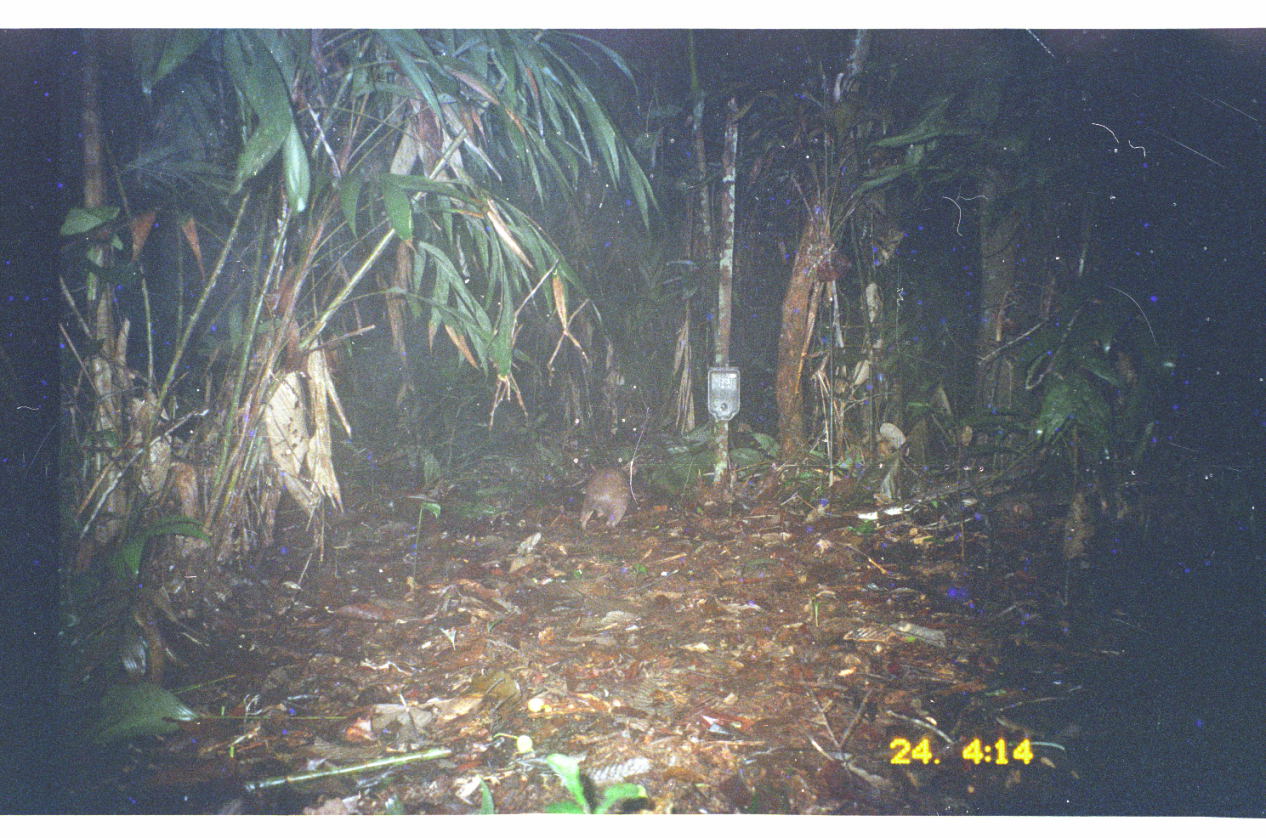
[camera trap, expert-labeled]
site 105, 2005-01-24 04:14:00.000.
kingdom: Animalia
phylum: Chordata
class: Mammalia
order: Rodentia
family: Cuniculidae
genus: Cuniculus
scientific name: Cuniculus paca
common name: spotted paca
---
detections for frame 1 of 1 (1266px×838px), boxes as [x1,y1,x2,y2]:
cuniculus paca: [578,462,635,537]